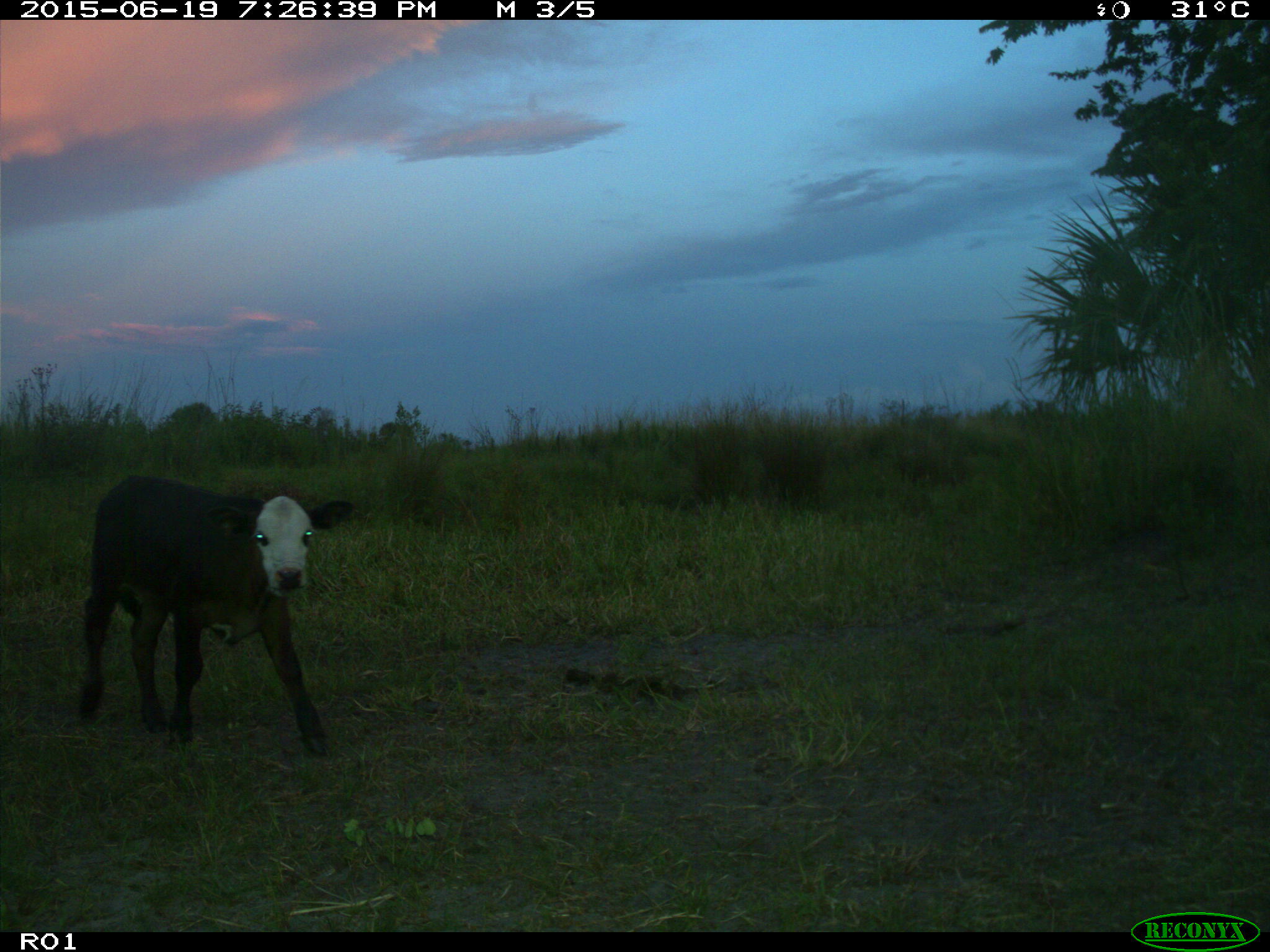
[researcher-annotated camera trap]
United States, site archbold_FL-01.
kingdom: Animalia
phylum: Chordata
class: Mammalia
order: Artiodactyla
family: Bovidae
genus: Bos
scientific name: Bos taurus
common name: domestic cow